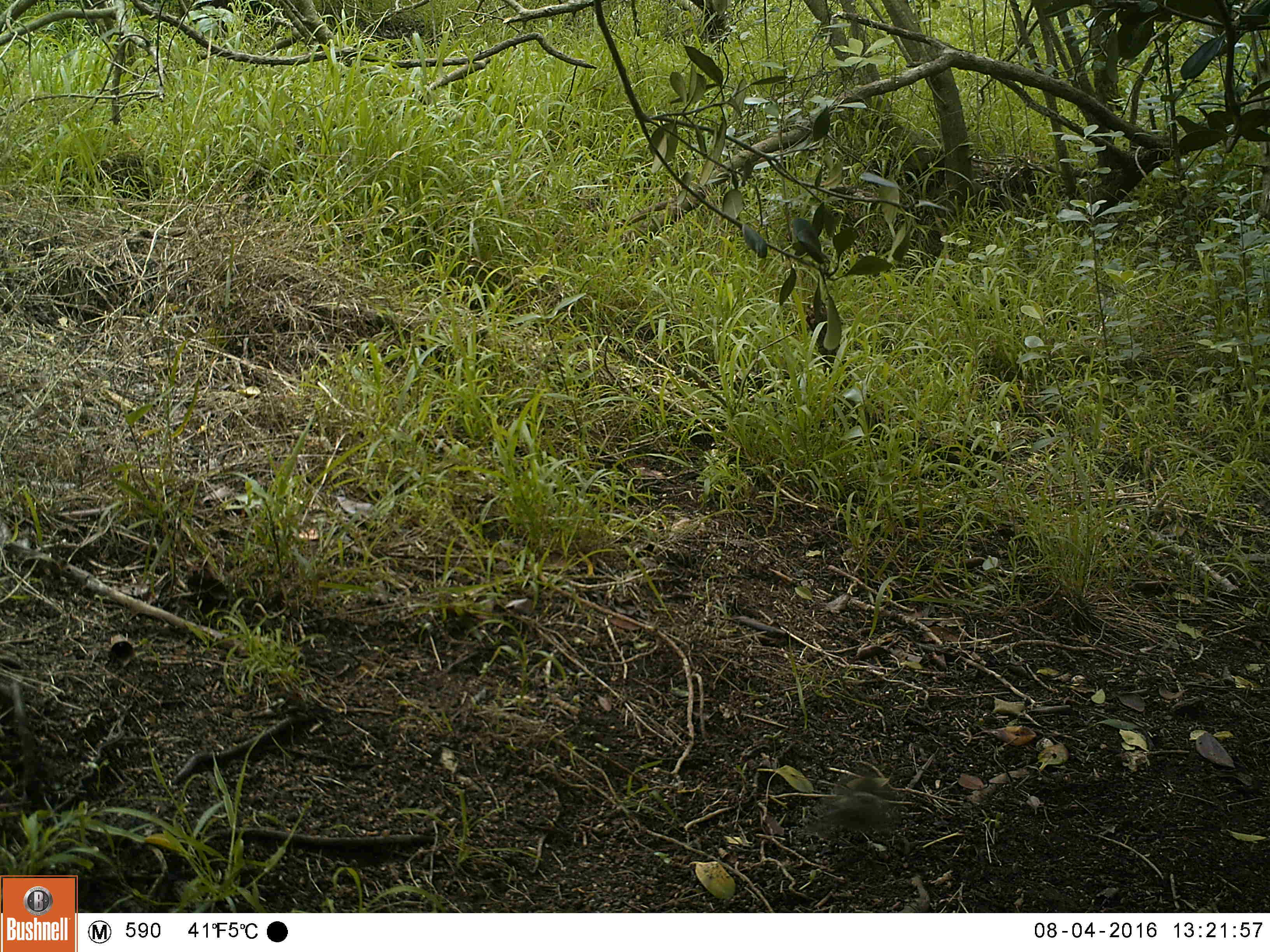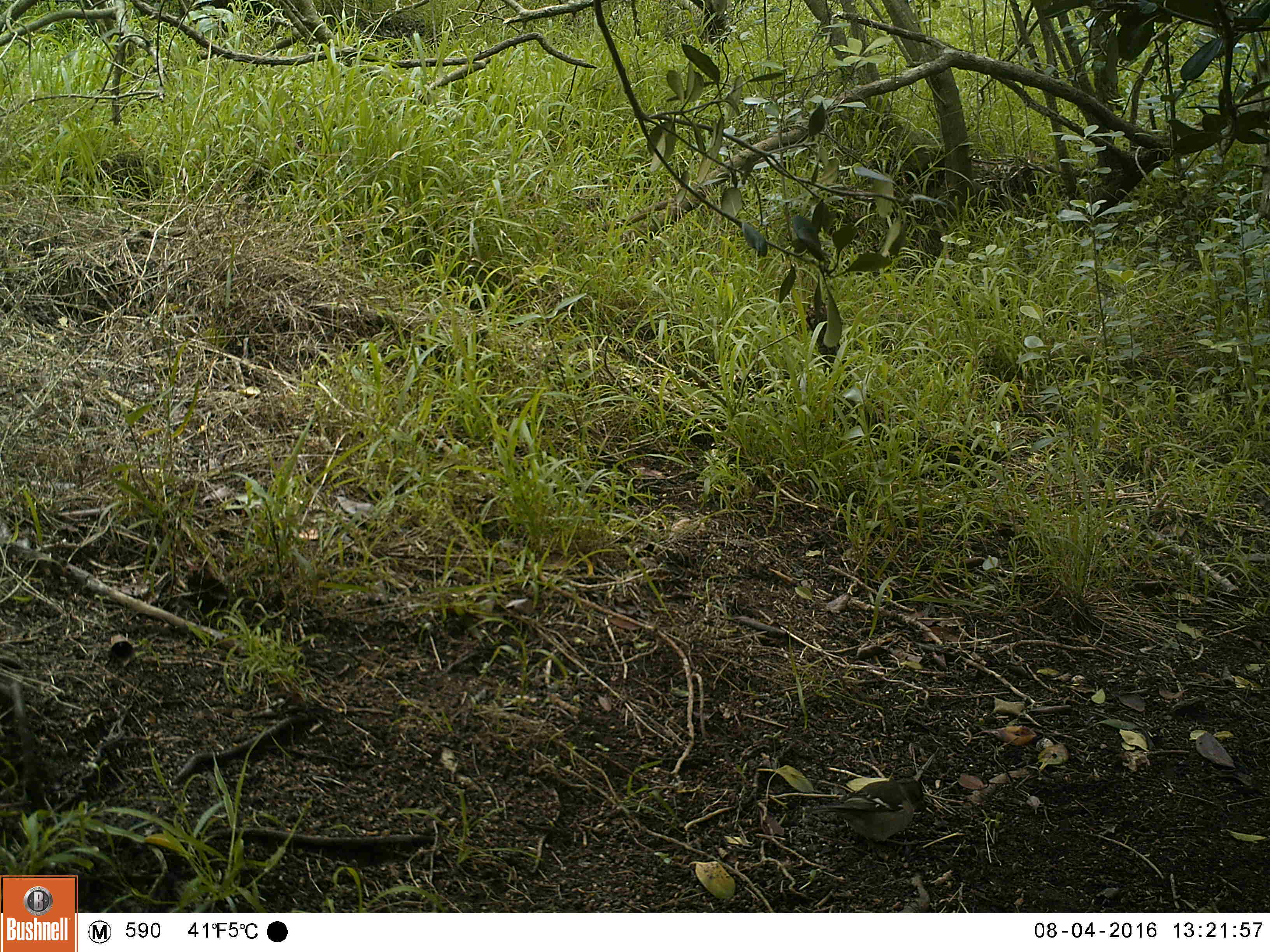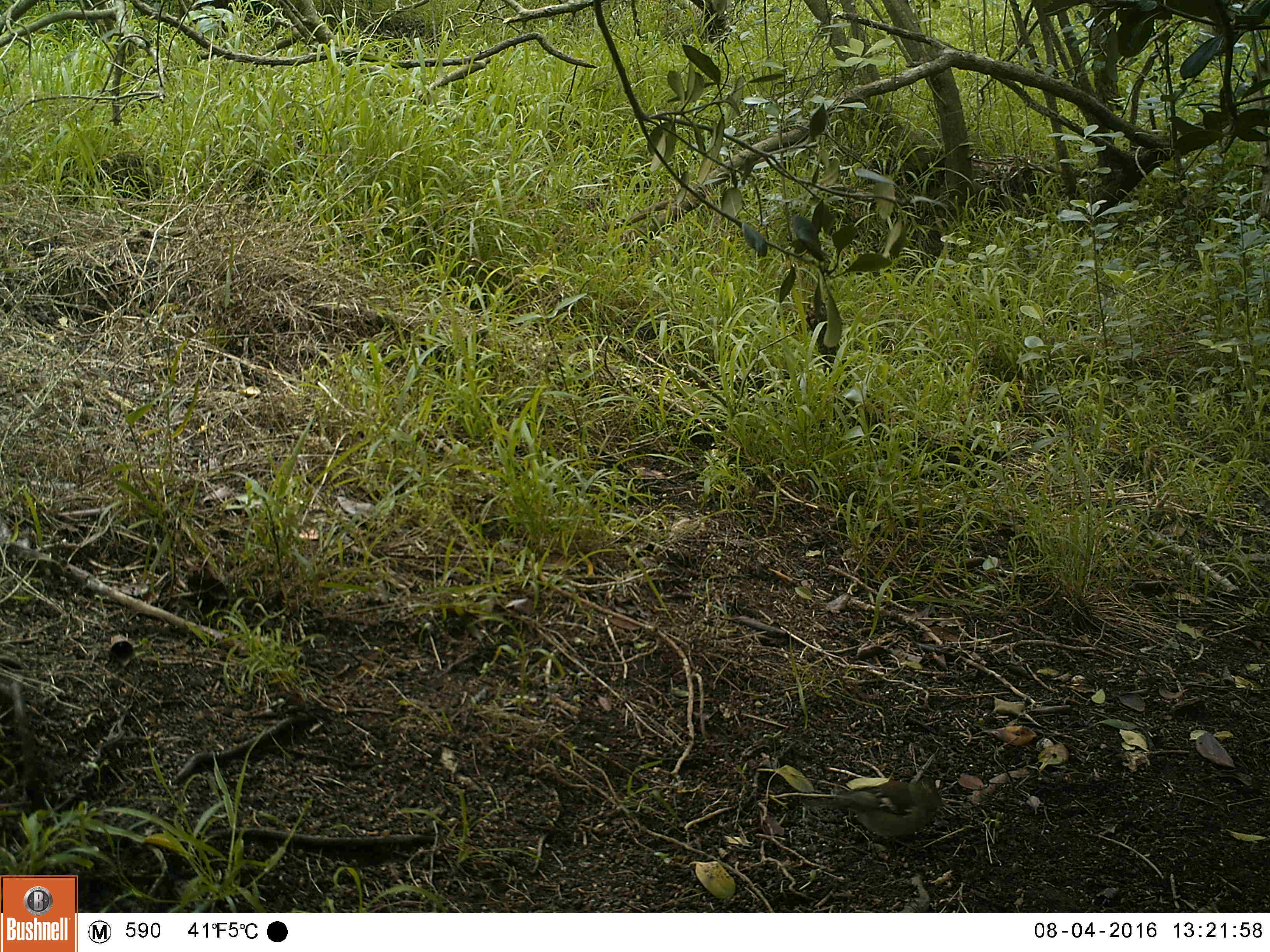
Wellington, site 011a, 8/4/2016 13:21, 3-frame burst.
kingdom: Animalia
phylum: Chordata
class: Aves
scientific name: Aves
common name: bird